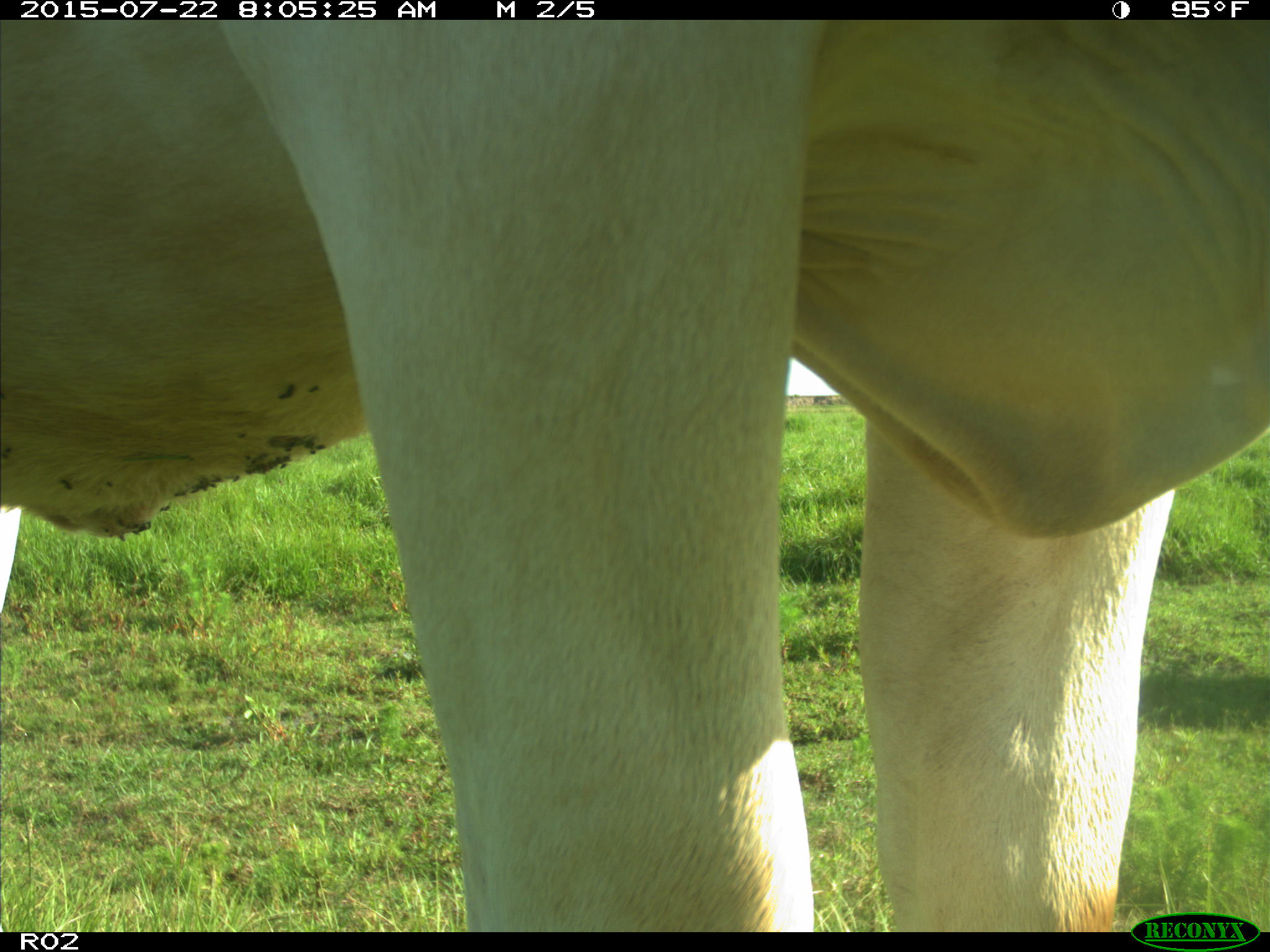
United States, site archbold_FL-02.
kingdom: Animalia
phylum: Chordata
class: Mammalia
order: Artiodactyla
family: Bovidae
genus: Bos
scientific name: Bos taurus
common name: domestic cow